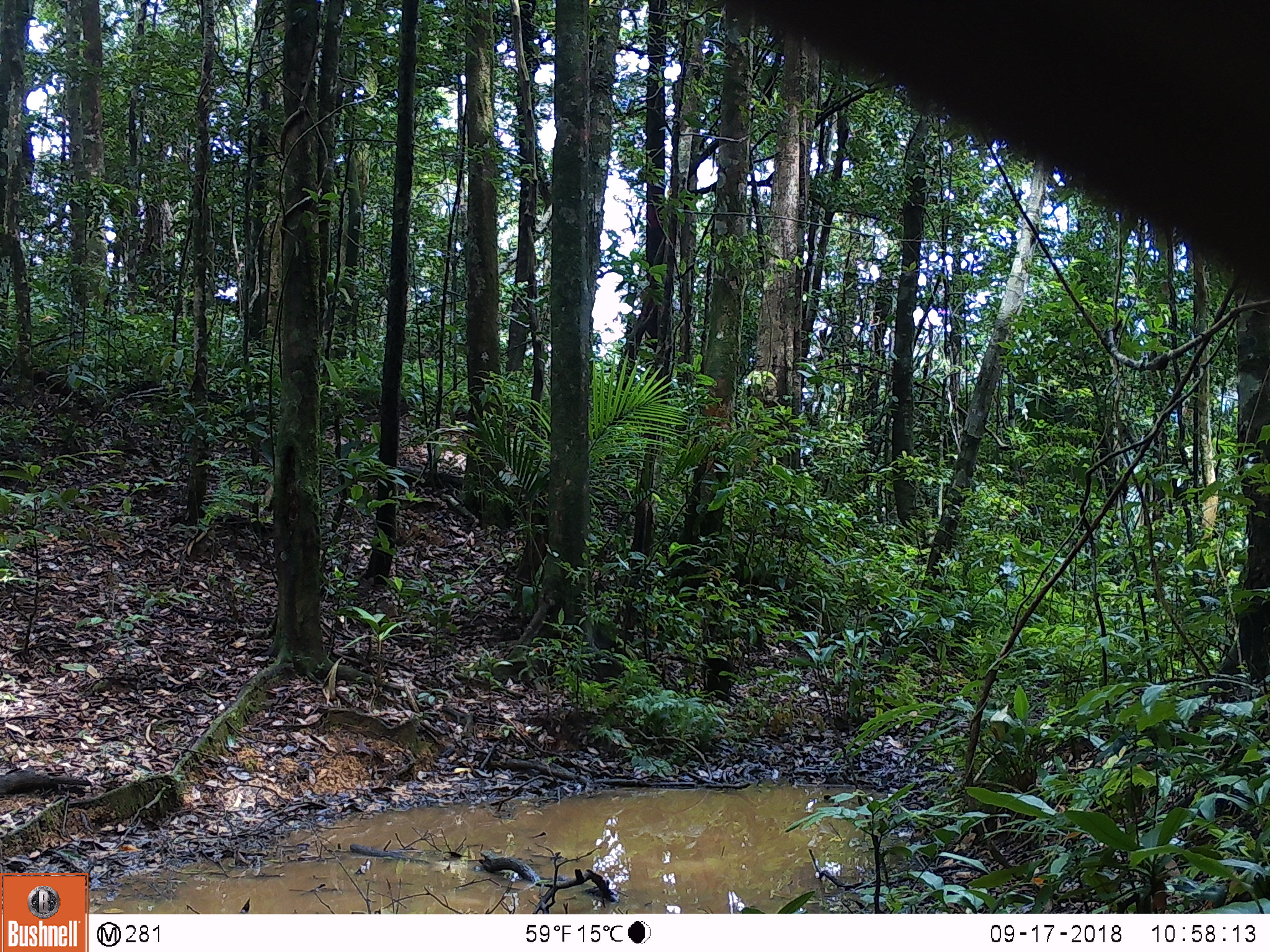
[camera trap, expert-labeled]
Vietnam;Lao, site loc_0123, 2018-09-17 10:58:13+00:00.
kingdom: Animalia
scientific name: Animalia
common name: animal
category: unidentified animal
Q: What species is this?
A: Unidentified animal (animal) (Animalia).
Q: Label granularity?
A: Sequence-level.